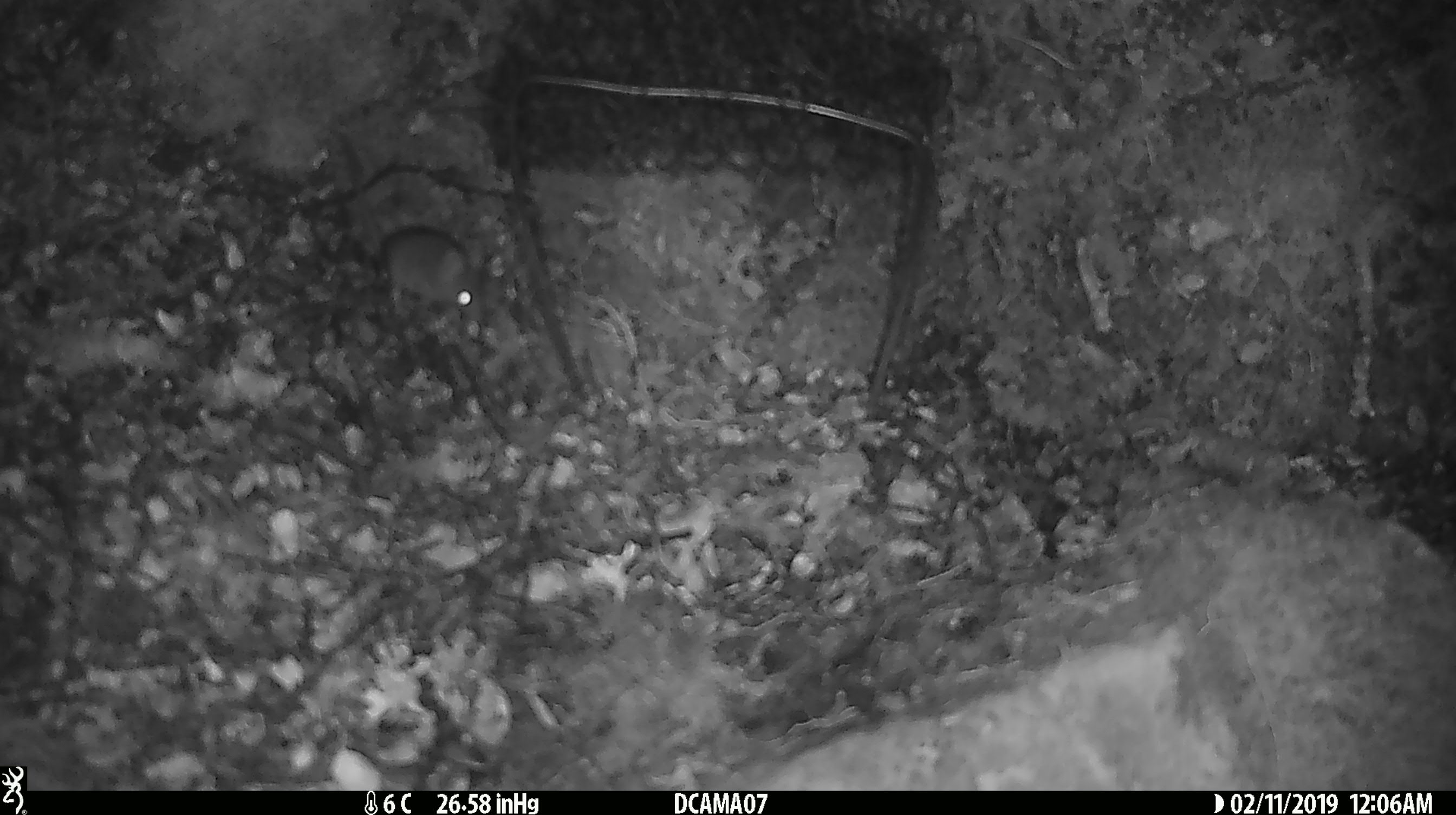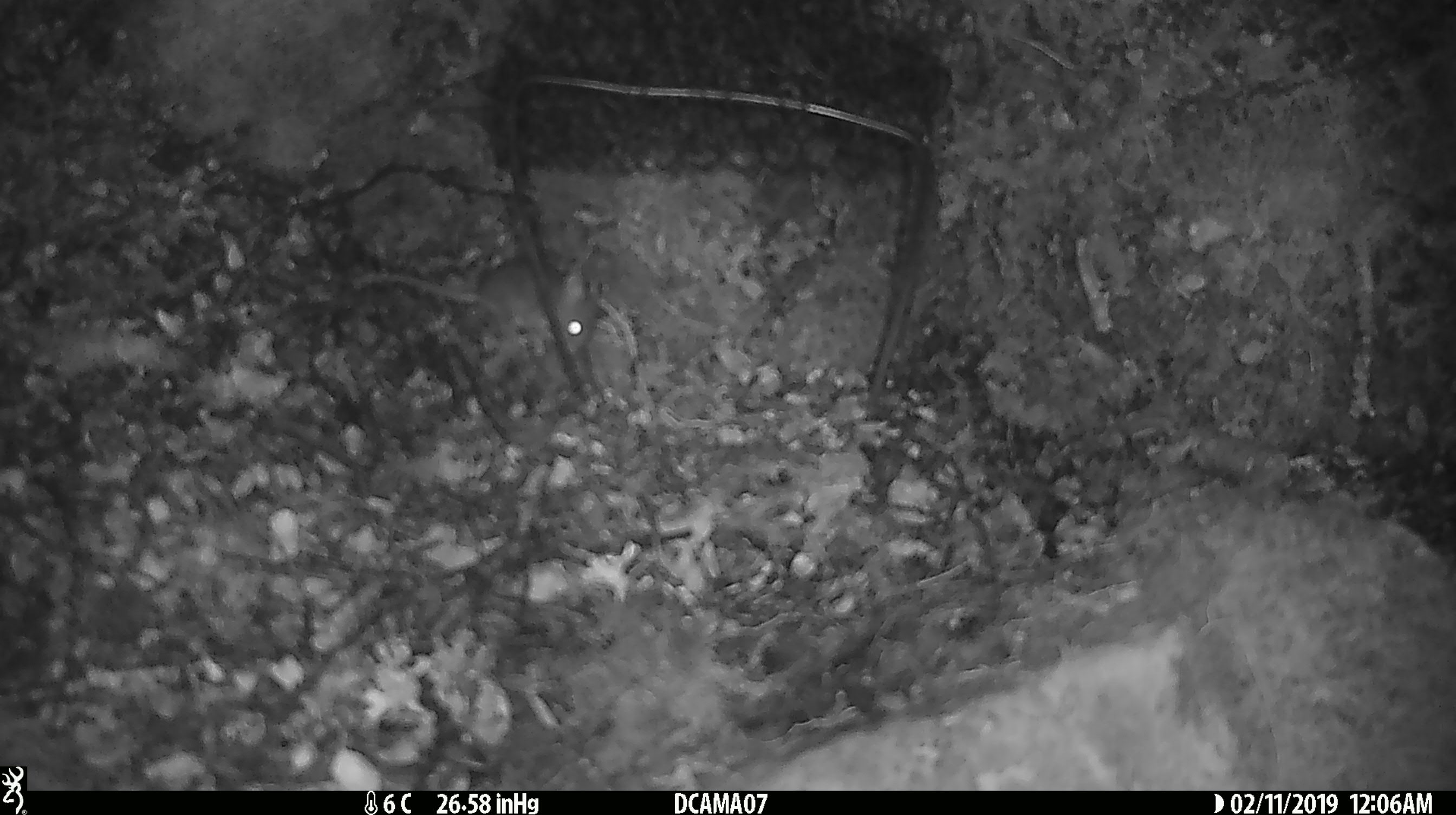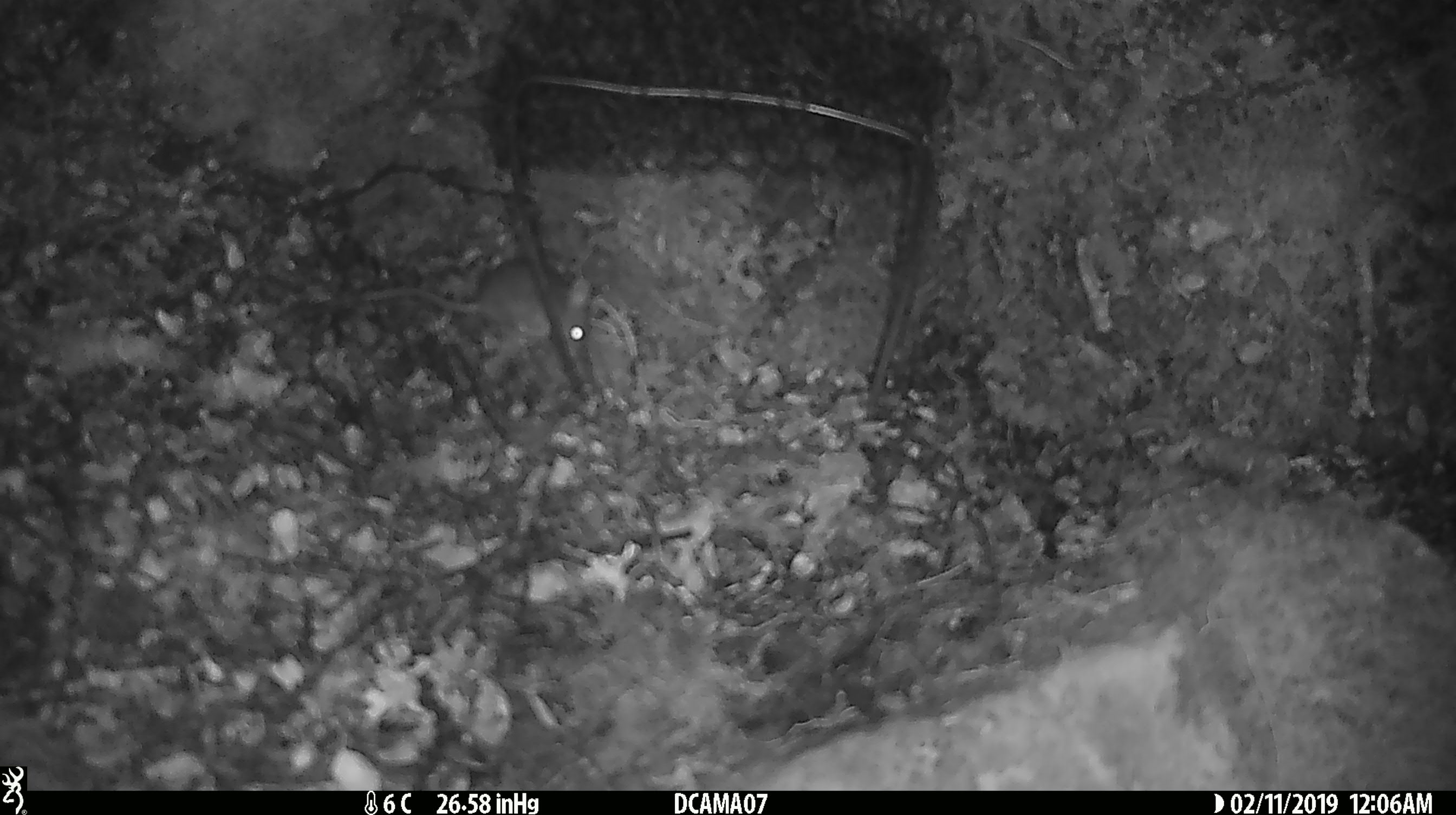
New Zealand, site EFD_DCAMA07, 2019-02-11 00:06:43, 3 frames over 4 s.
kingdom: Animalia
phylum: Chordata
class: Mammalia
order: Rodentia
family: Muridae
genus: Mus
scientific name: Mus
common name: mouse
Mouse (Mus).